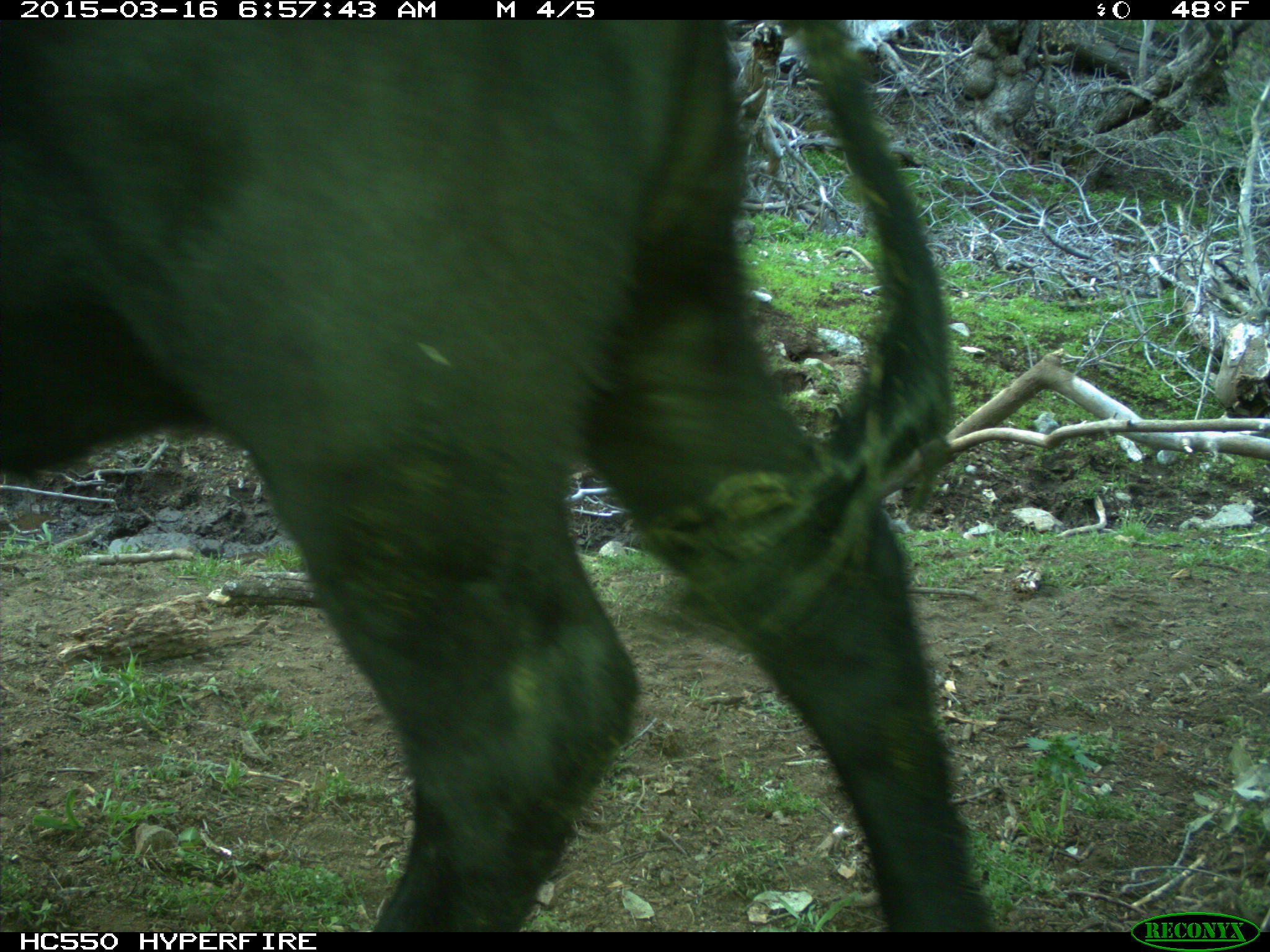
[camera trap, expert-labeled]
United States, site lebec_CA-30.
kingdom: Animalia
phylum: Chordata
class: Mammalia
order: Artiodactyla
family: Bovidae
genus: Bos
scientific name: Bos taurus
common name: domestic cow